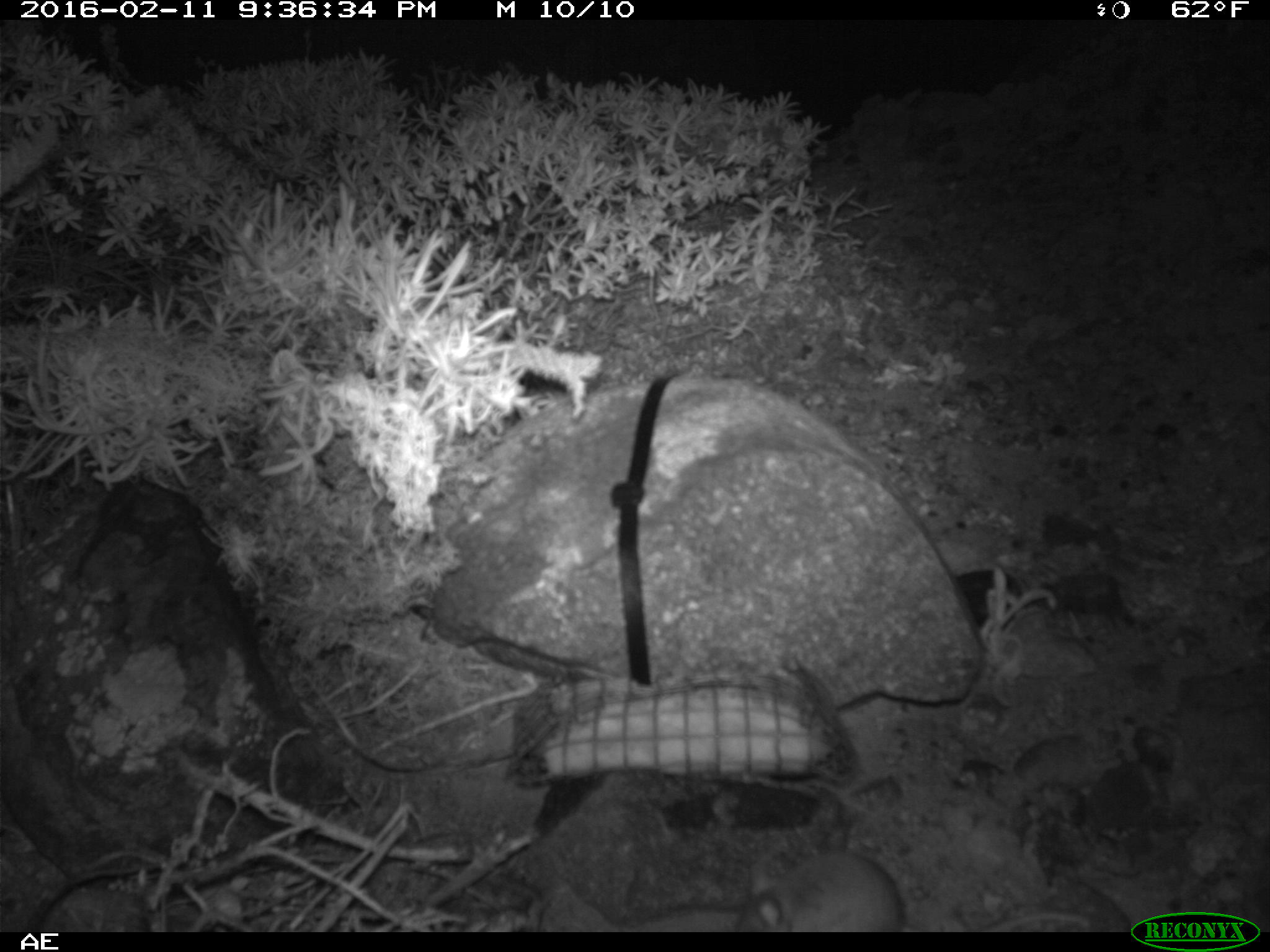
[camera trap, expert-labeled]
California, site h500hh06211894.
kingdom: Animalia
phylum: Chordata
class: Mammalia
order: Rodentia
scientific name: Rodentia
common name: rodent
Rodent (Rodentia).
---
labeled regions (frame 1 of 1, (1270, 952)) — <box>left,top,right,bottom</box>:
rodent: <box>735,848,1091,930</box>